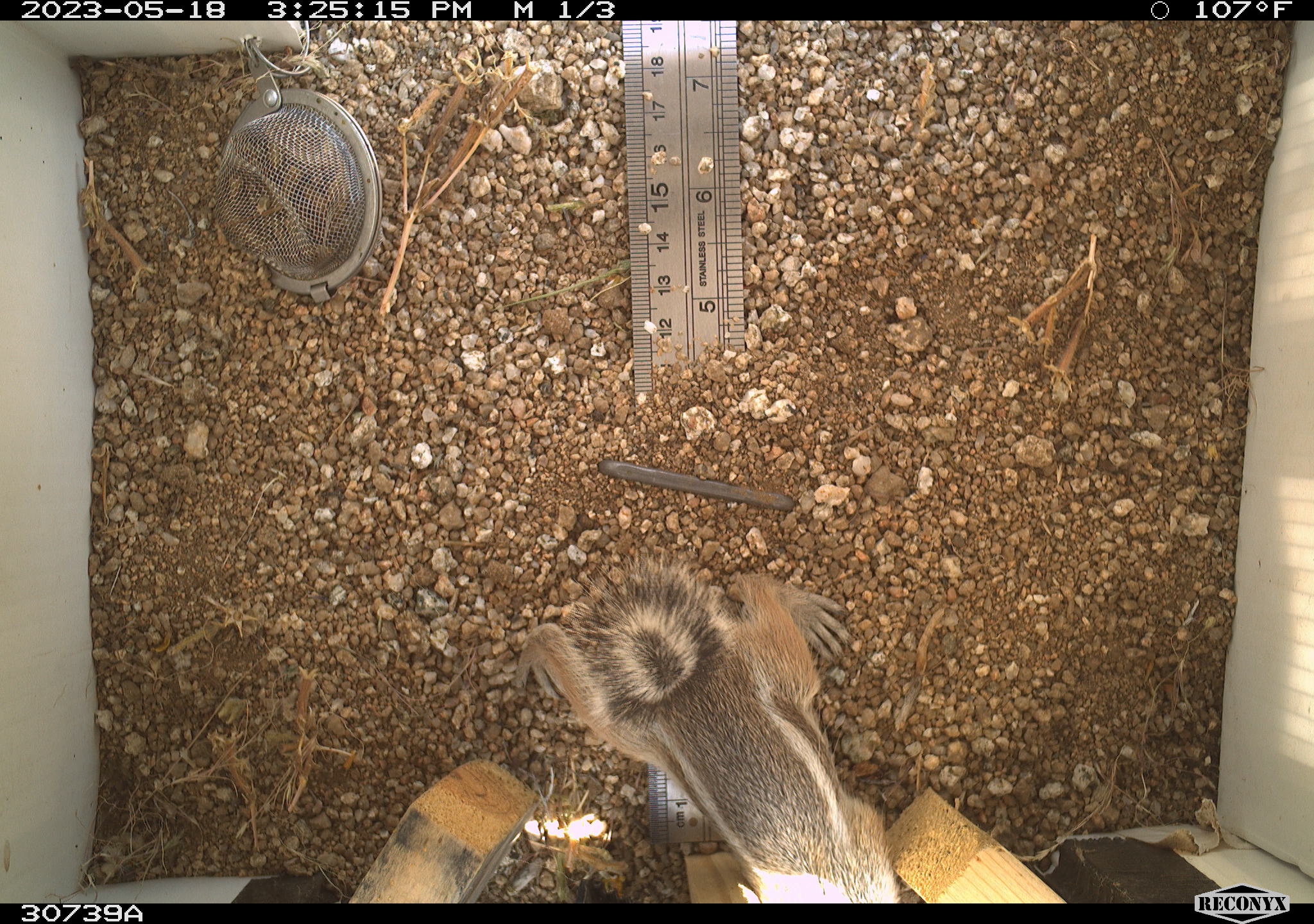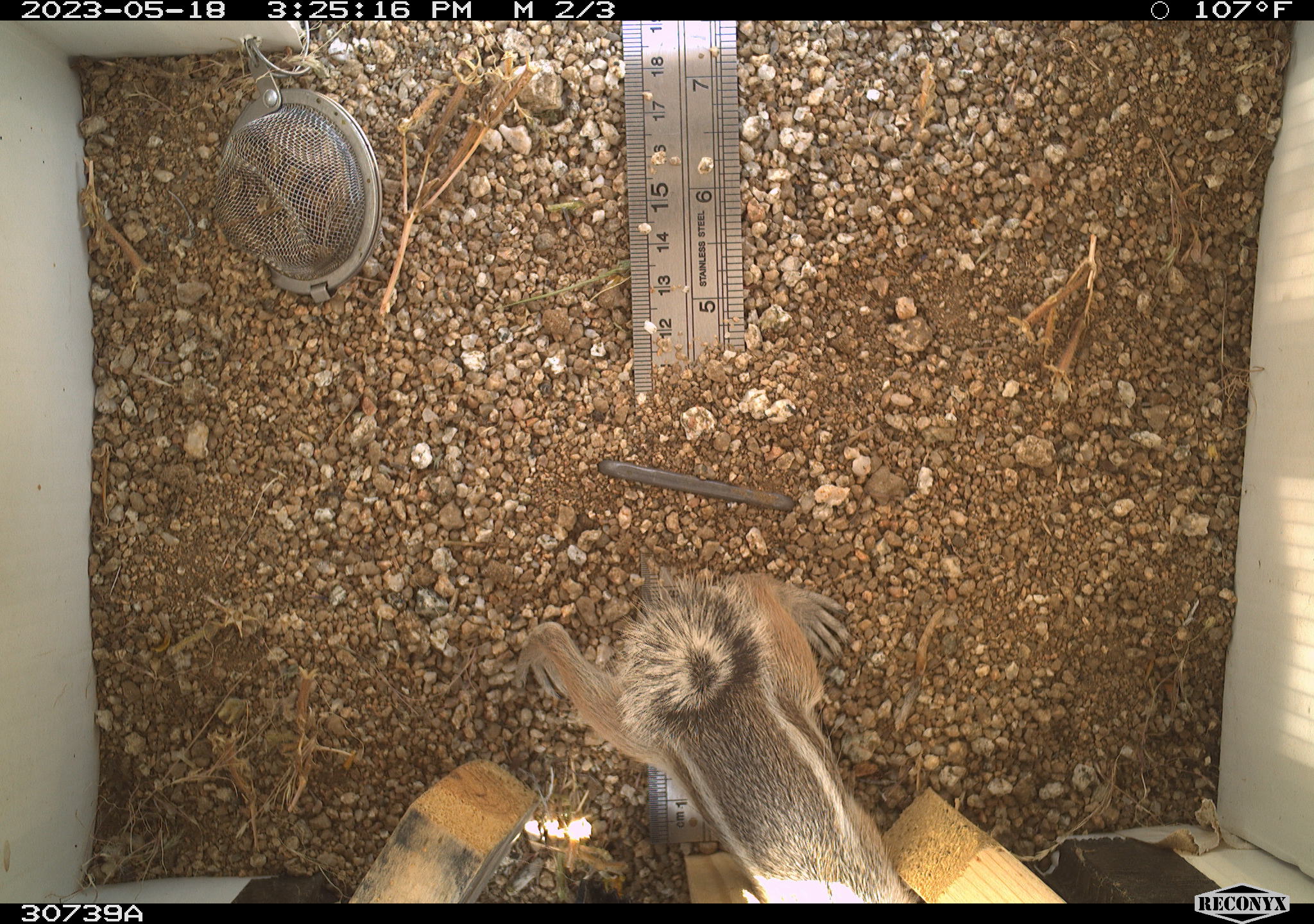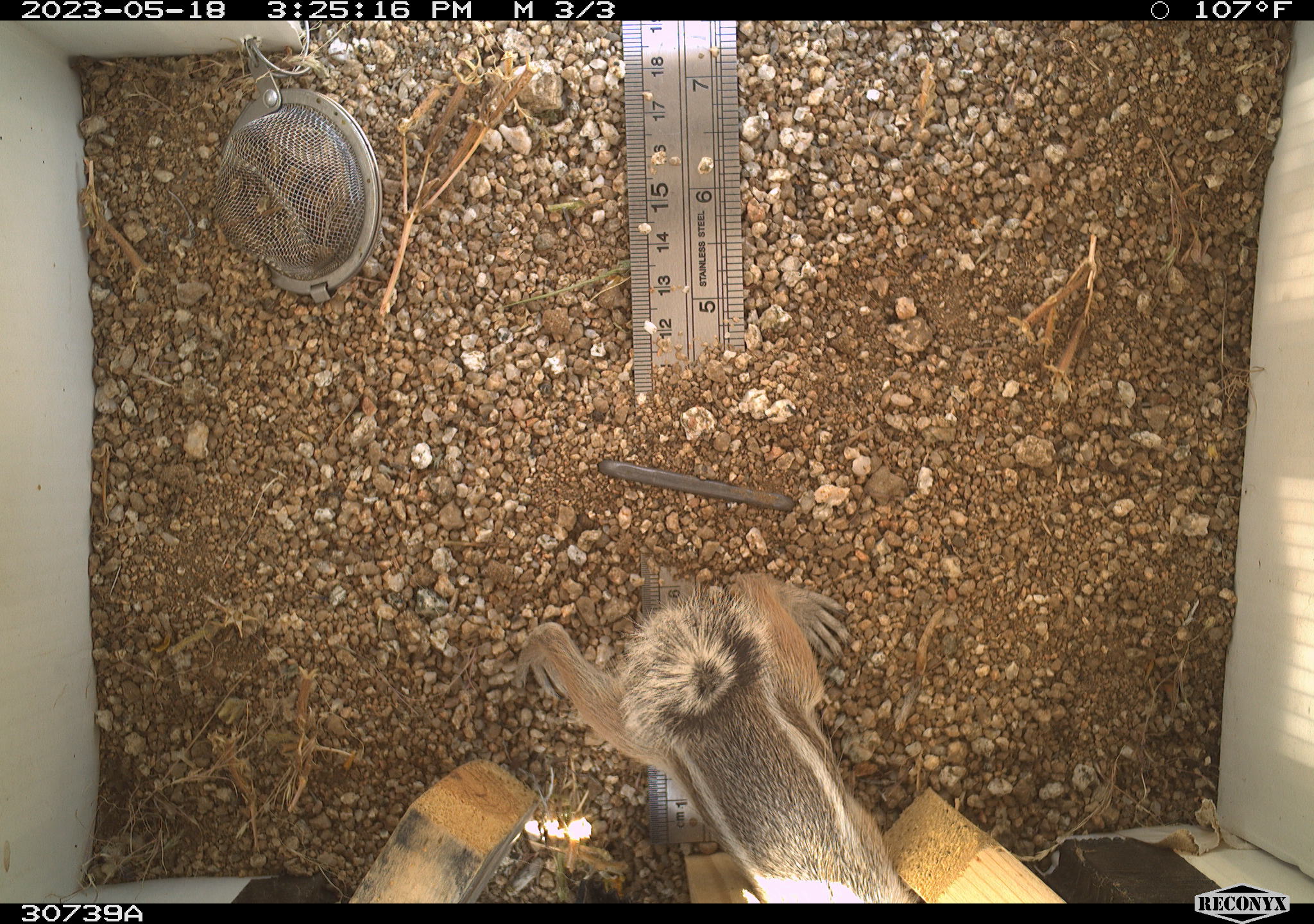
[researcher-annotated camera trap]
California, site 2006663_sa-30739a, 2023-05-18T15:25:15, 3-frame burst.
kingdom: Animalia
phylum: Chordata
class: Mammalia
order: Rodentia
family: Sciuridae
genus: Ammospermophilus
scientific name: Ammospermophilus leucurus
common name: white-tailed antelope squirrel